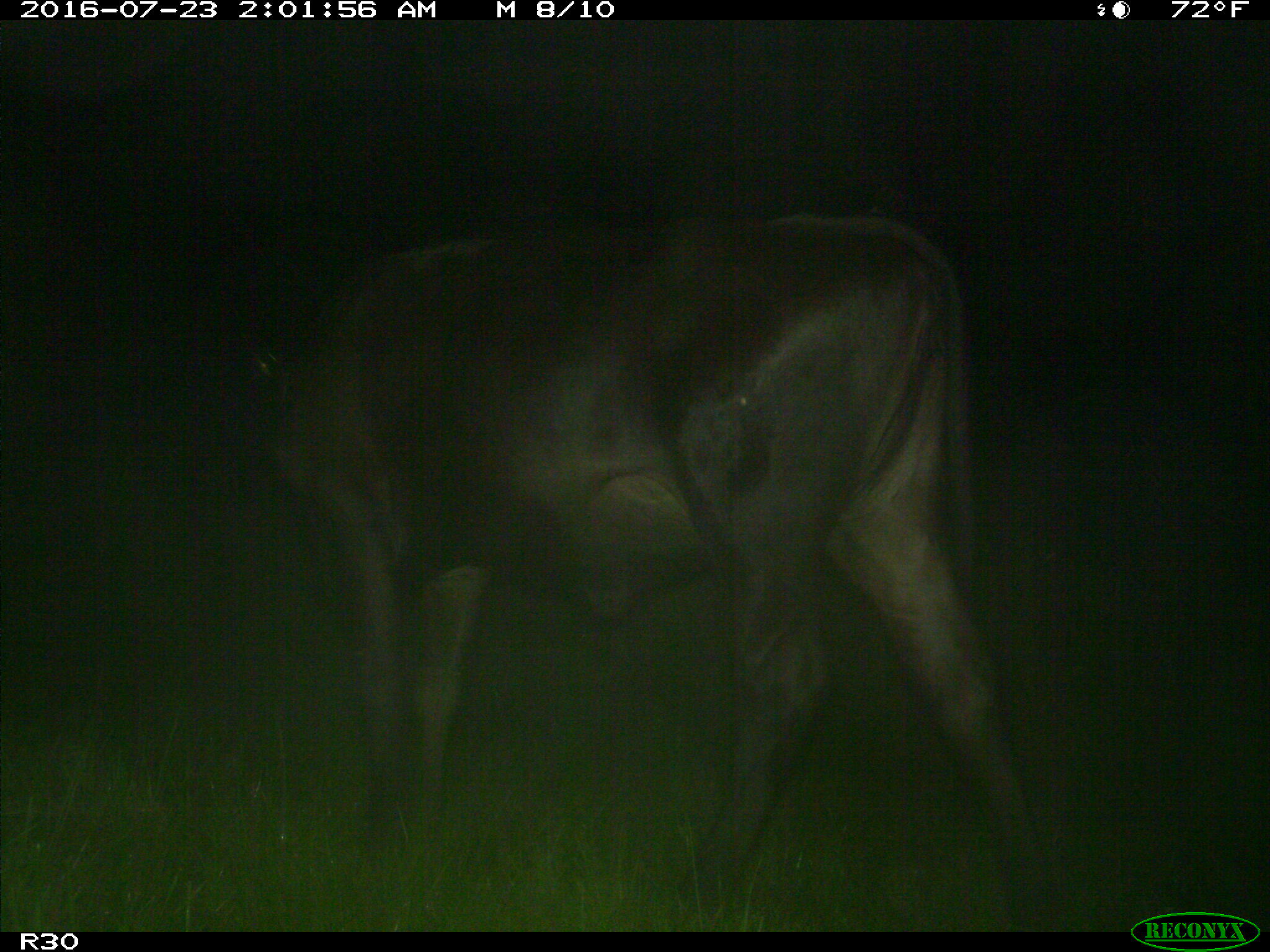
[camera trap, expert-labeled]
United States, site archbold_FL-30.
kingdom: Animalia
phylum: Chordata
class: Mammalia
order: Artiodactyla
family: Bovidae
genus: Bos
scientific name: Bos taurus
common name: domestic cow